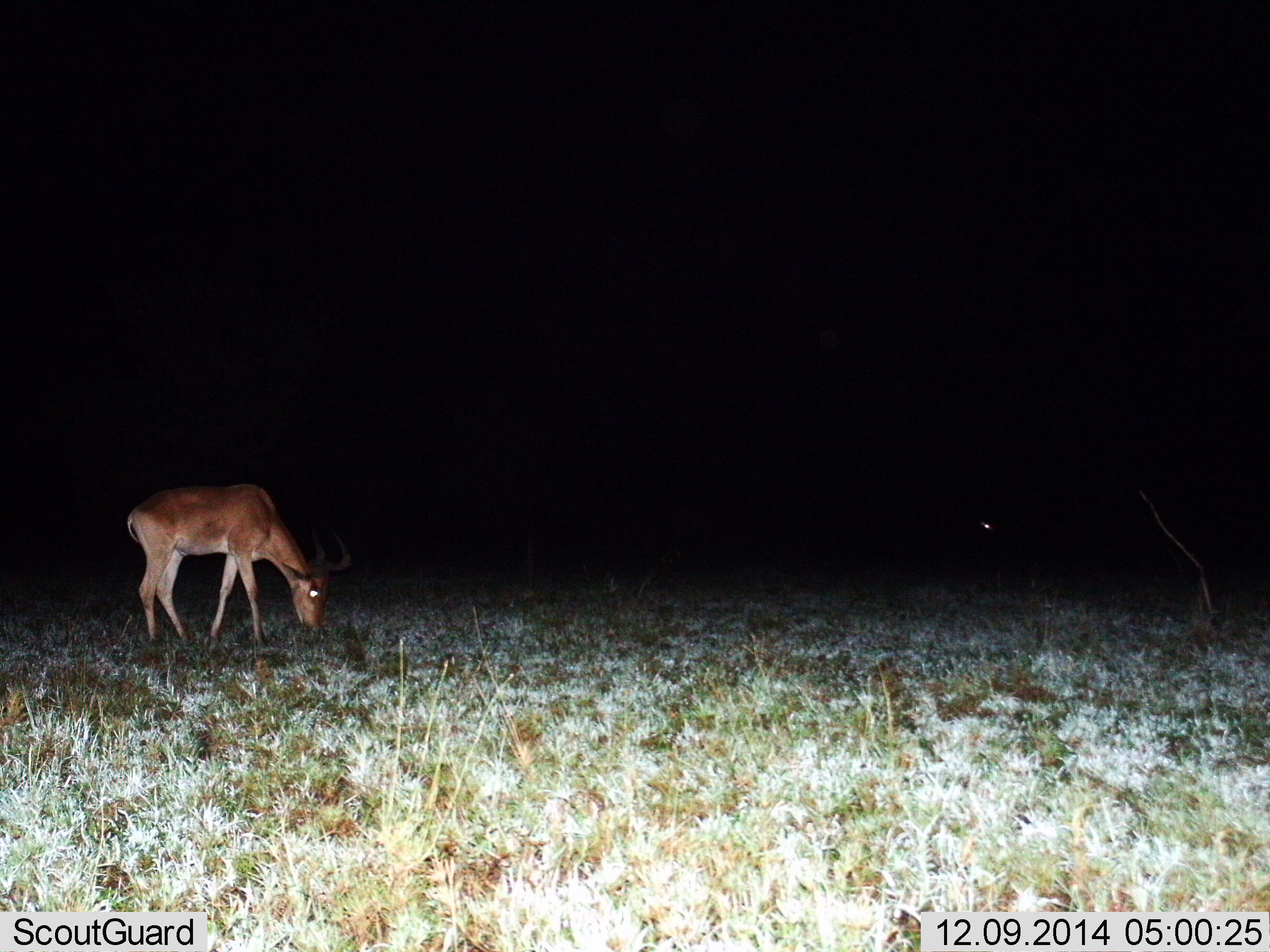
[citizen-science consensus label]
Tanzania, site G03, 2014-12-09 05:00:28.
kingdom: Animalia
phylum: Chordata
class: Mammalia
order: Artiodactyla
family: Bovidae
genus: Alcelaphus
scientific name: Alcelaphus buselaphus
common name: hartebeest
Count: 1.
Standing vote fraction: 0%.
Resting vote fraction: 0%.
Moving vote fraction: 0%.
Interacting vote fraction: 0%.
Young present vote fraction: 0%.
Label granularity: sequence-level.